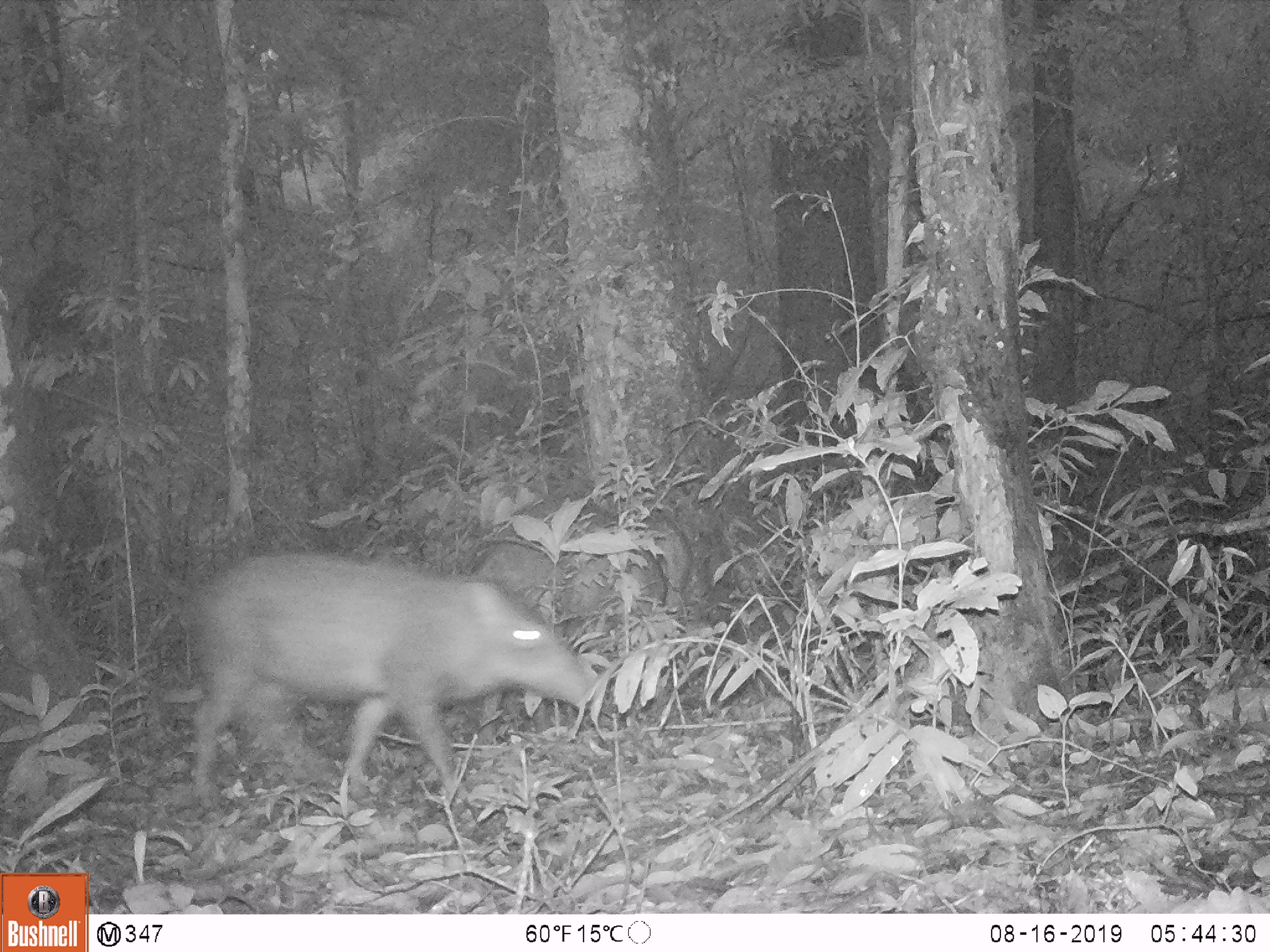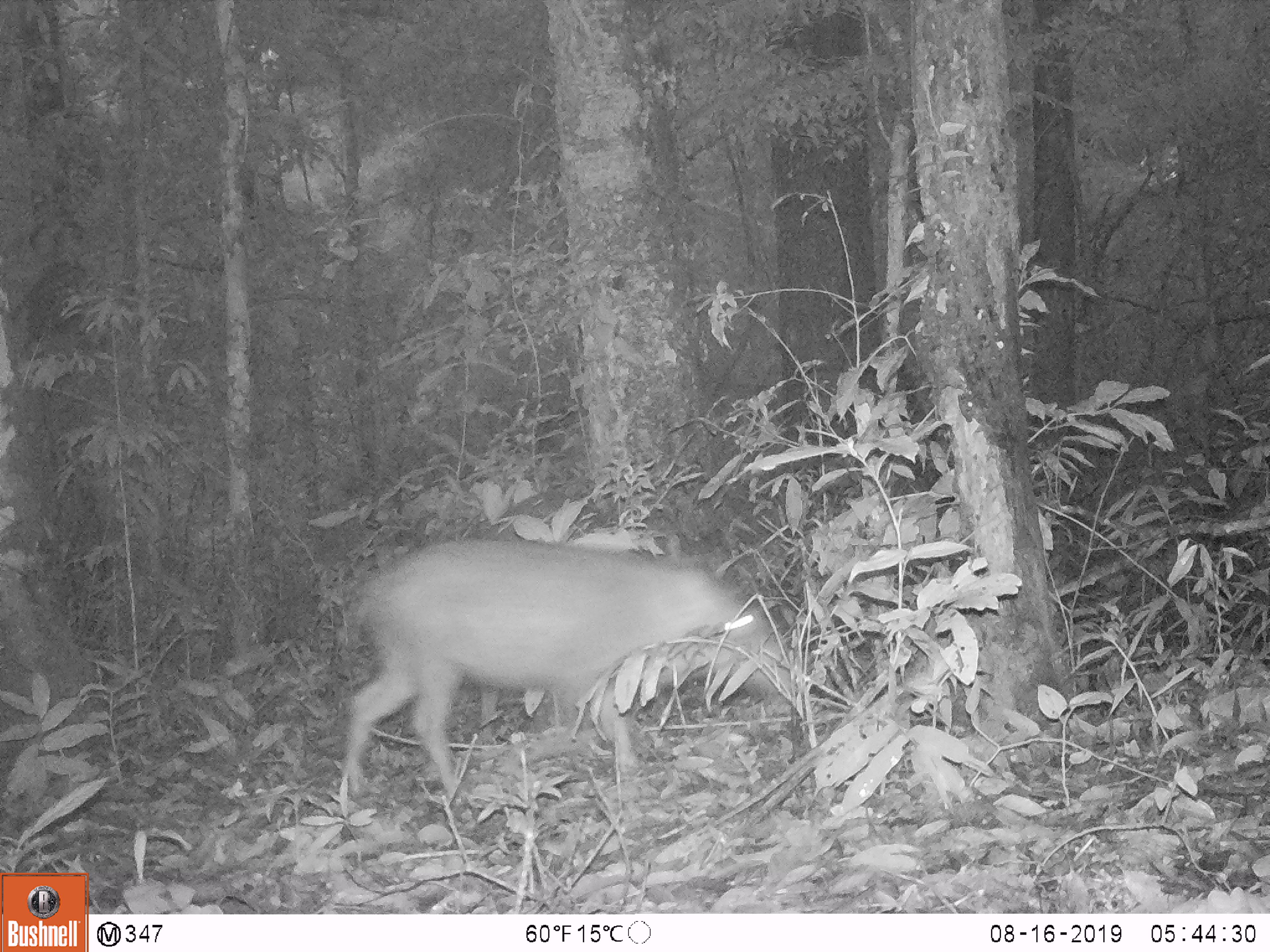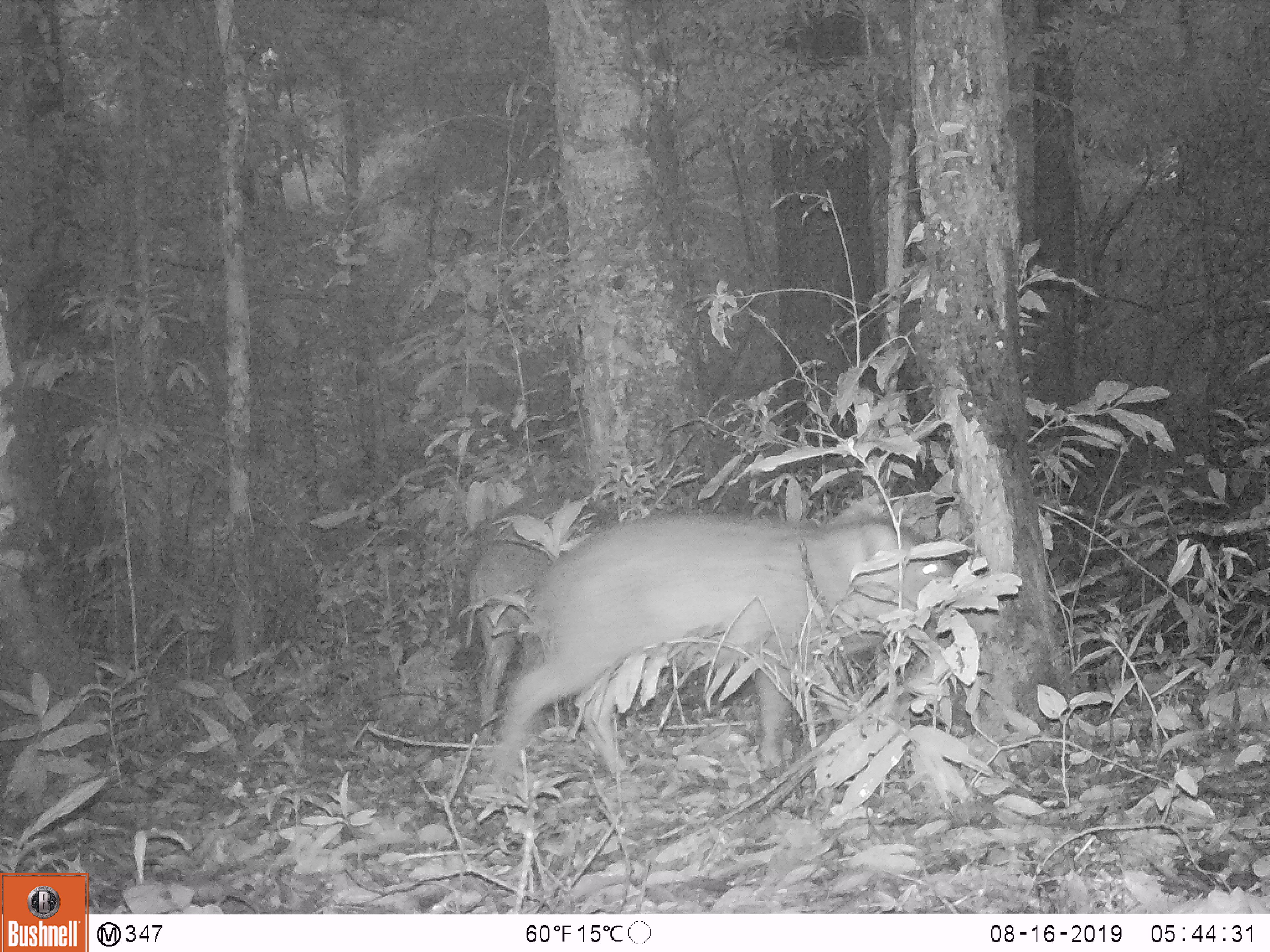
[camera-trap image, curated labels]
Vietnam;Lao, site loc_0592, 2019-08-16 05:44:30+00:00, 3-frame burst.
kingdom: Animalia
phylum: Chordata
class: Mammalia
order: Artiodactyla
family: Suidae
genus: Sus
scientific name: Sus scrofa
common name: eurasian wild pig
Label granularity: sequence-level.